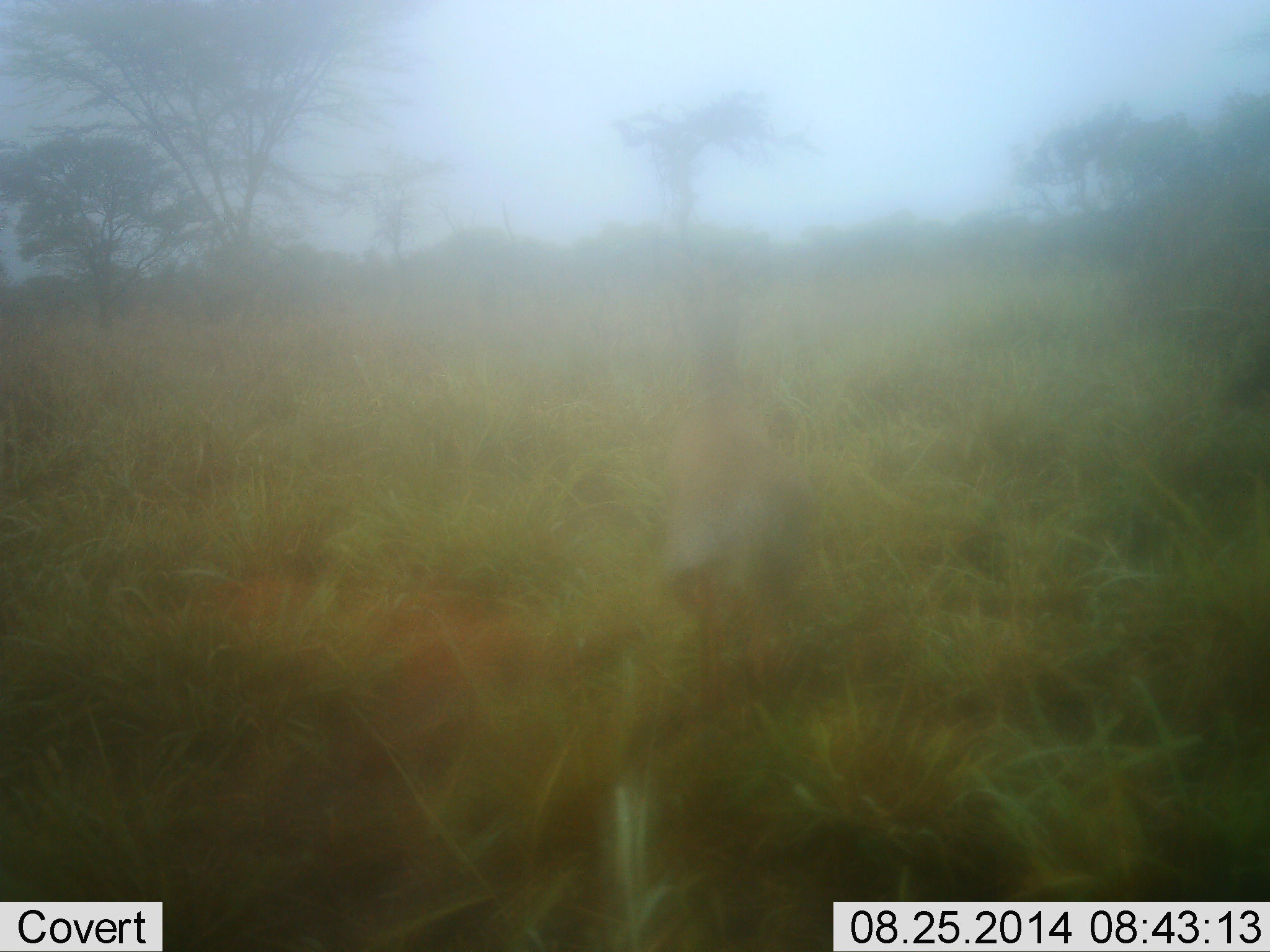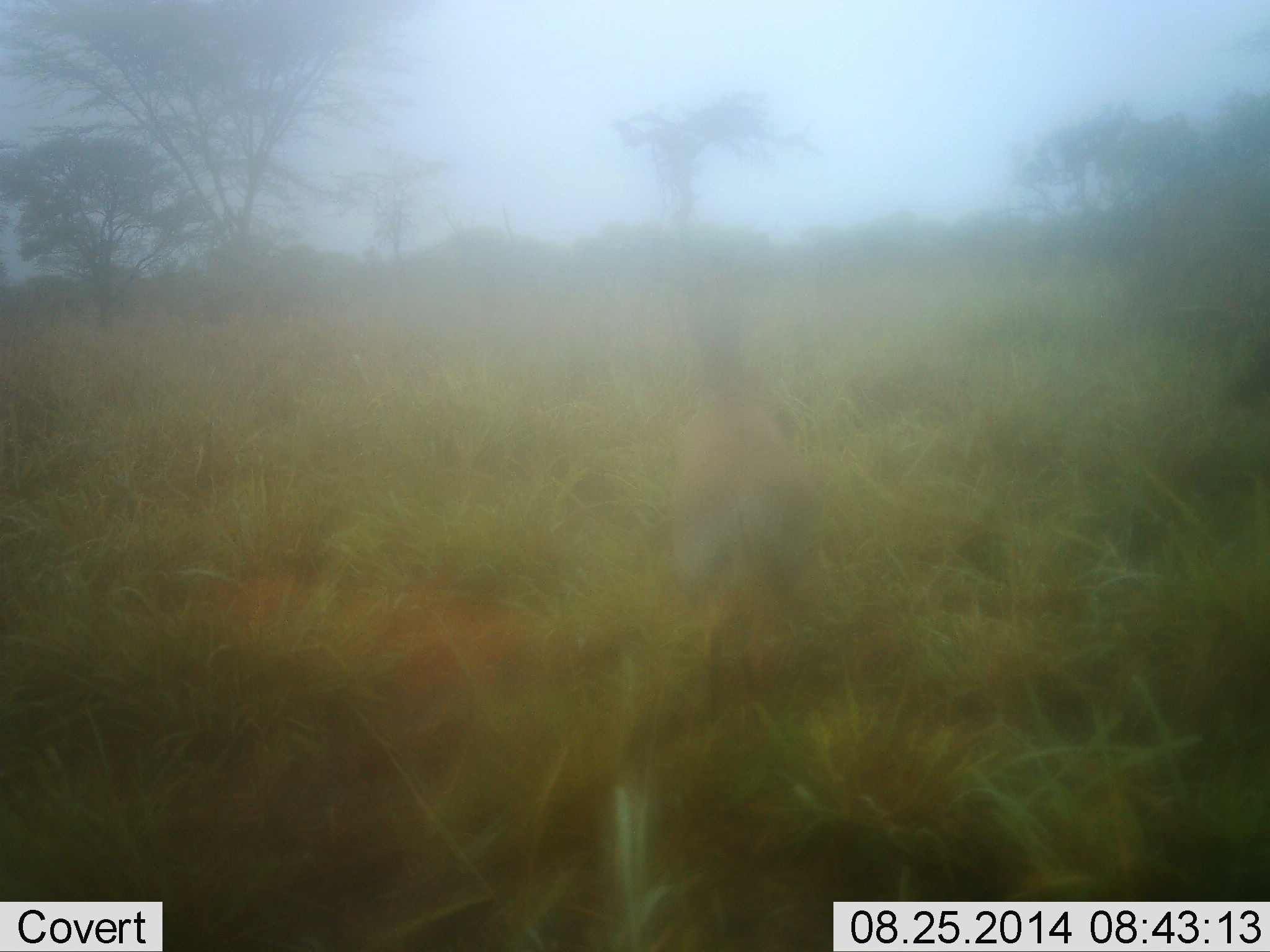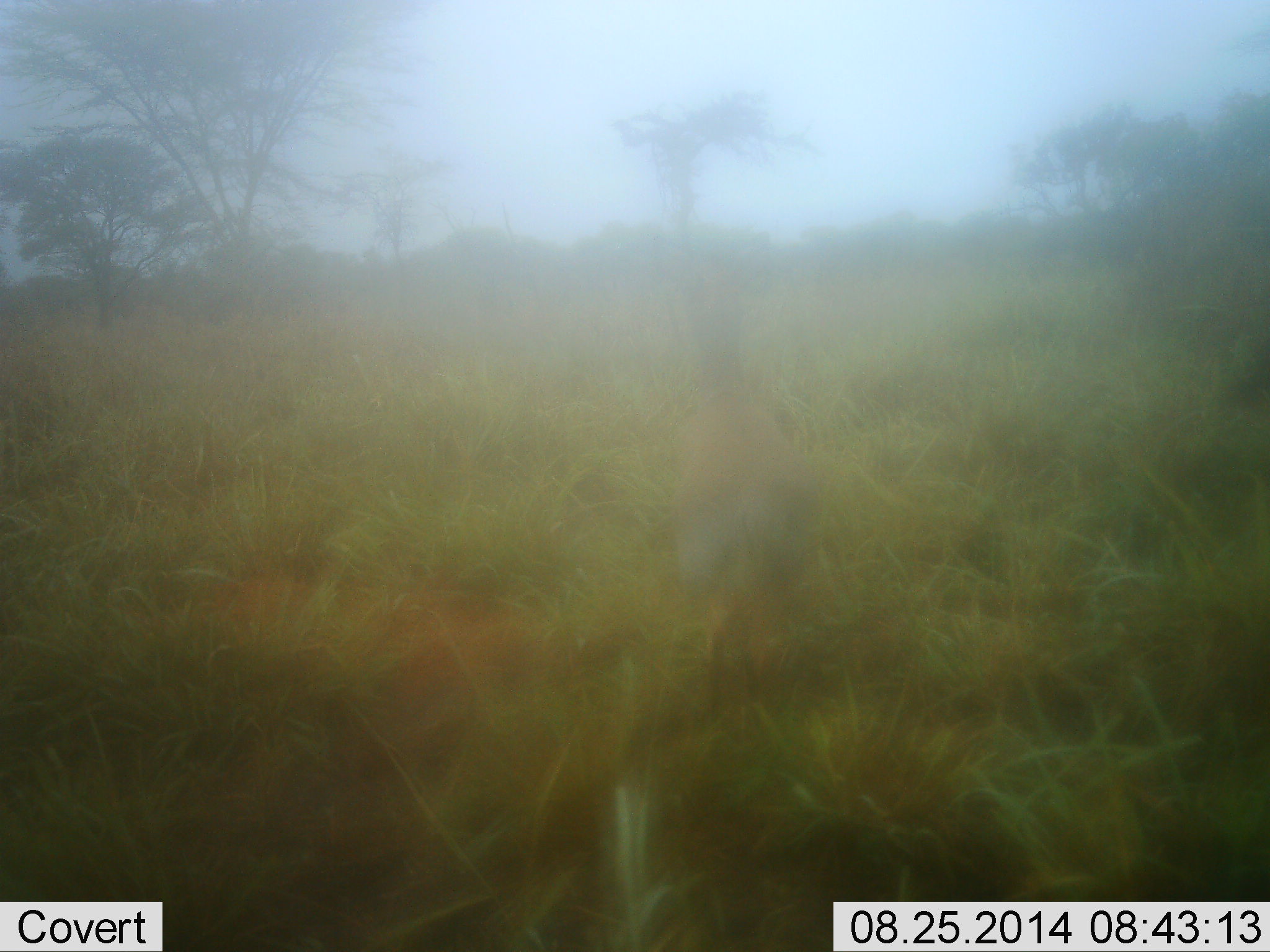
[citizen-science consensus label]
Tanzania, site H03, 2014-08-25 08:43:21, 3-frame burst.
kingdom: Animalia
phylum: Chordata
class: Mammalia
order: Artiodactyla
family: Bovidae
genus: Madoqua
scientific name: Madoqua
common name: dikdik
Dikdik (Madoqua), count 1. Behavior (volunteer vote fractions): standing 60%, resting 20%, moving 20%, interacting 0%. Young present (vote fraction): 0%. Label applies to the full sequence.